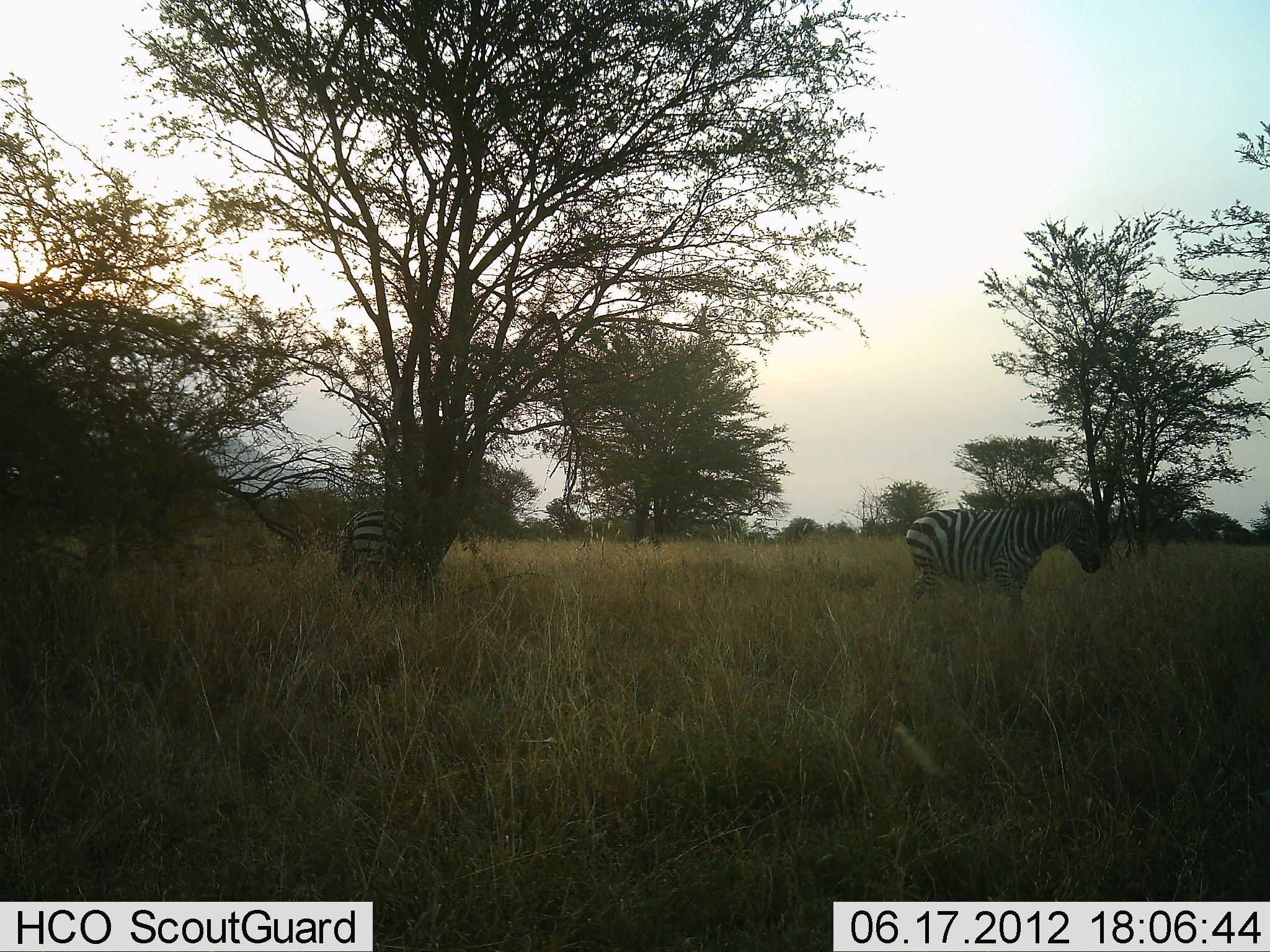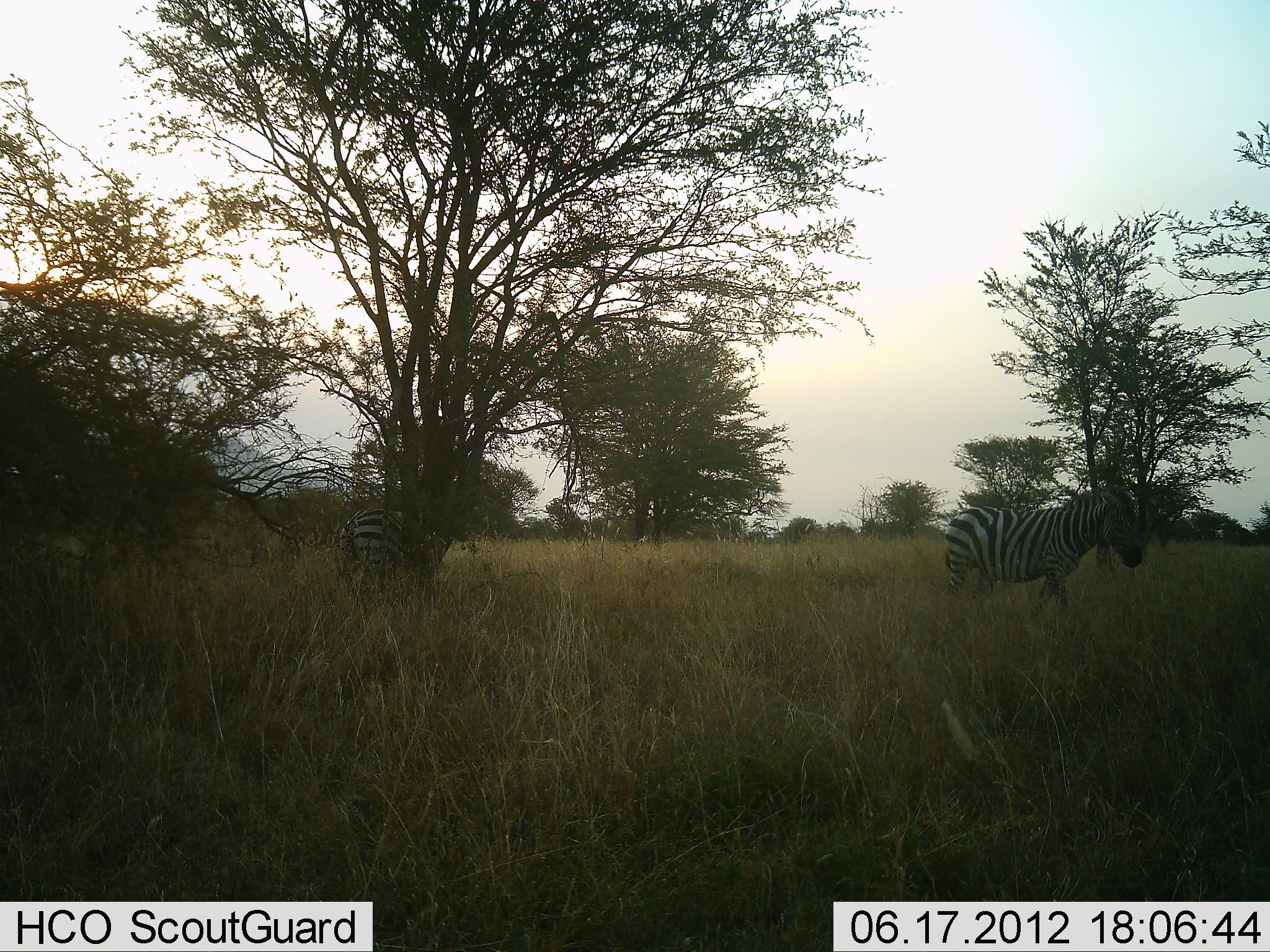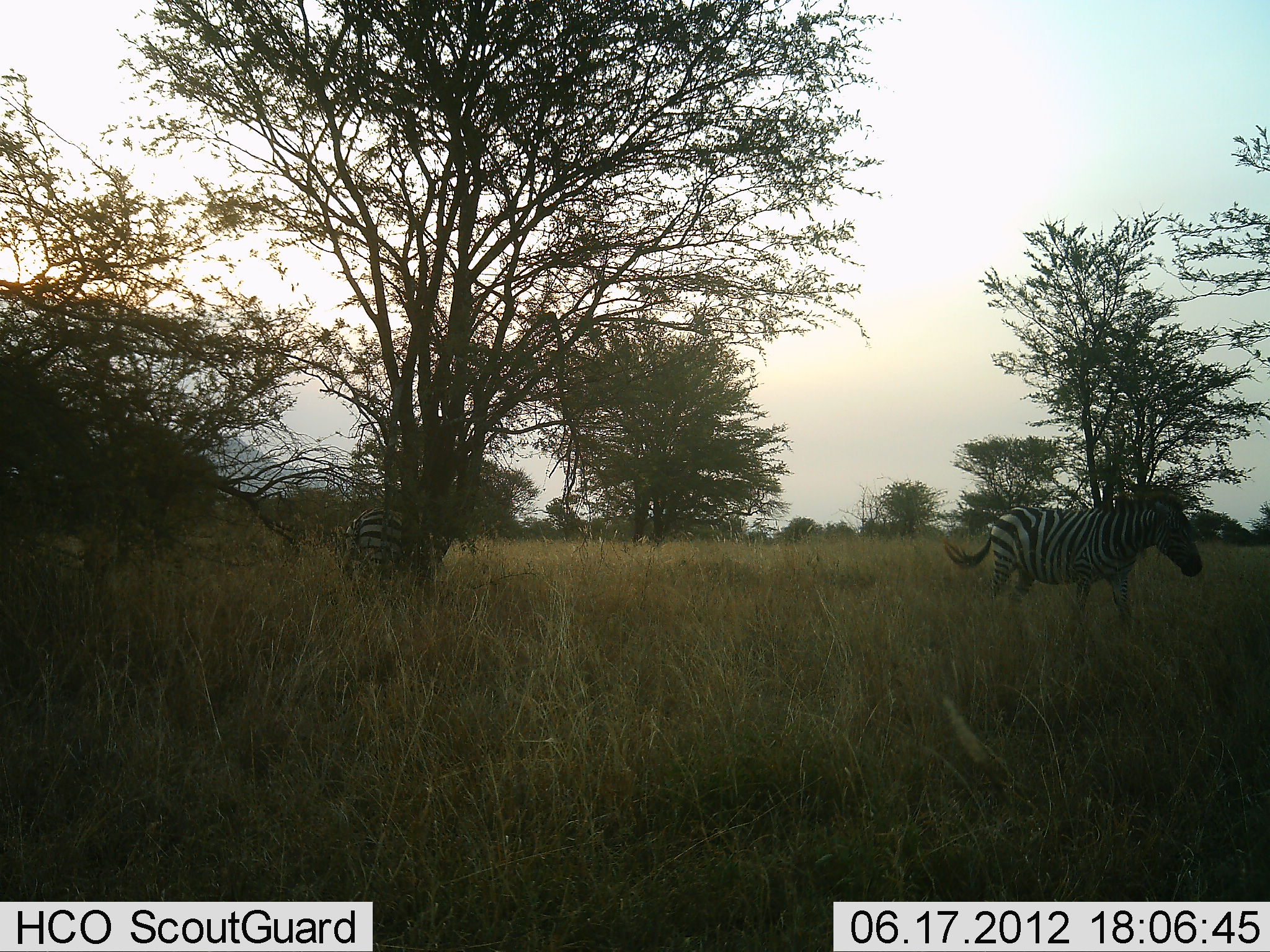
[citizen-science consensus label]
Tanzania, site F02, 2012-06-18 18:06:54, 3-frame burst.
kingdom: Animalia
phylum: Chordata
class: Mammalia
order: Perissodactyla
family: Equidae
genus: Equus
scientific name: Equus quagga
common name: plains zebra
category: zebra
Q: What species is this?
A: Zebra (plains zebra) (Equus quagga).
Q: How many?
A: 2.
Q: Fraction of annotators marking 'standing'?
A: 60%.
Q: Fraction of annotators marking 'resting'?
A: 0%.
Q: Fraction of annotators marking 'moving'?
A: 100%.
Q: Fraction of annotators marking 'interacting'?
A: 0%.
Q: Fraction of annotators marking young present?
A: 0%.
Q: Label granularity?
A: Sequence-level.